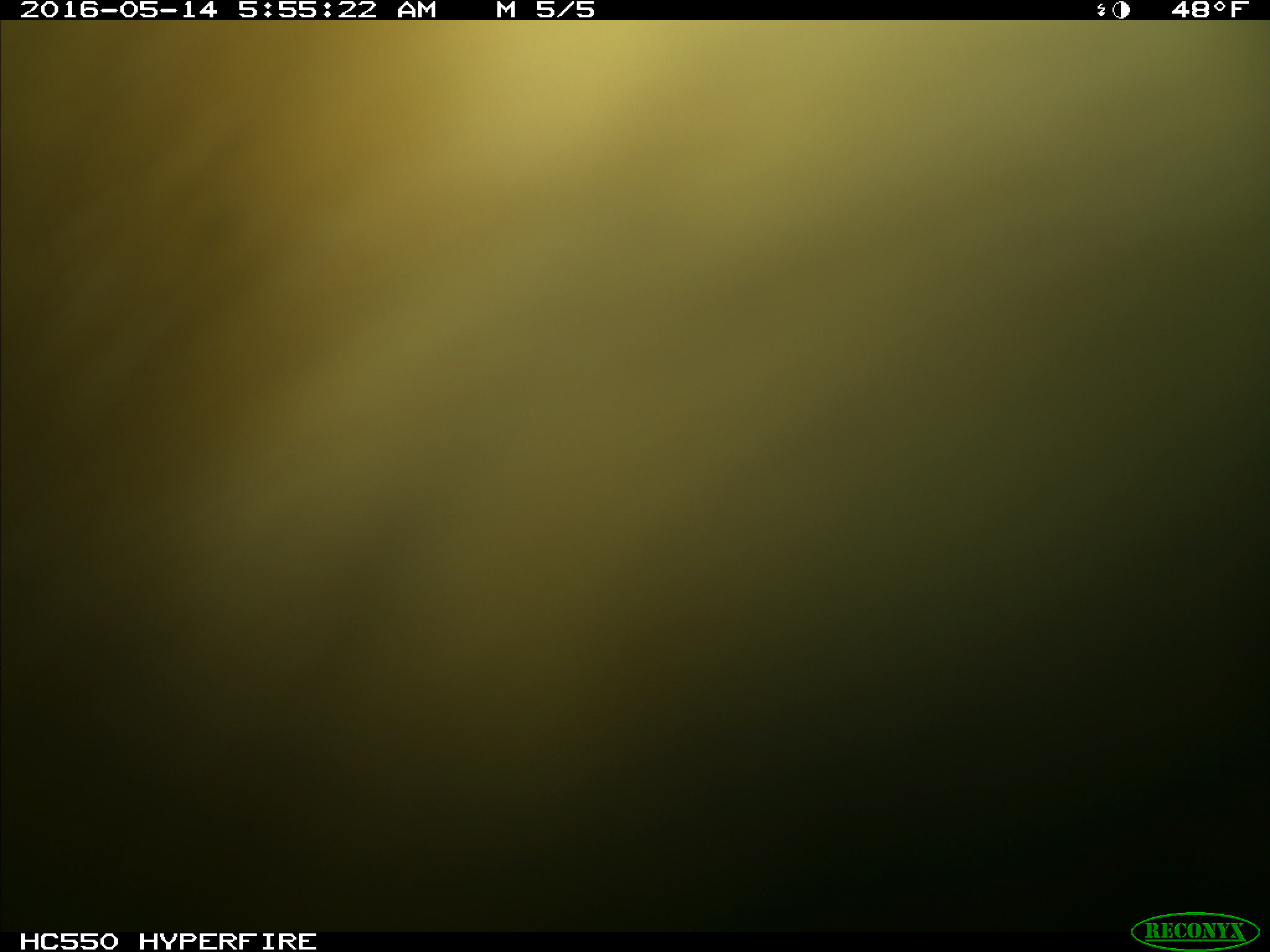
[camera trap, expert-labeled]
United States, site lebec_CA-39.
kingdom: Animalia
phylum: Chordata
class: Mammalia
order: Artiodactyla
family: Bovidae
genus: Bos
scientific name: Bos taurus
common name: domestic cow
Bos taurus (domestic cow).